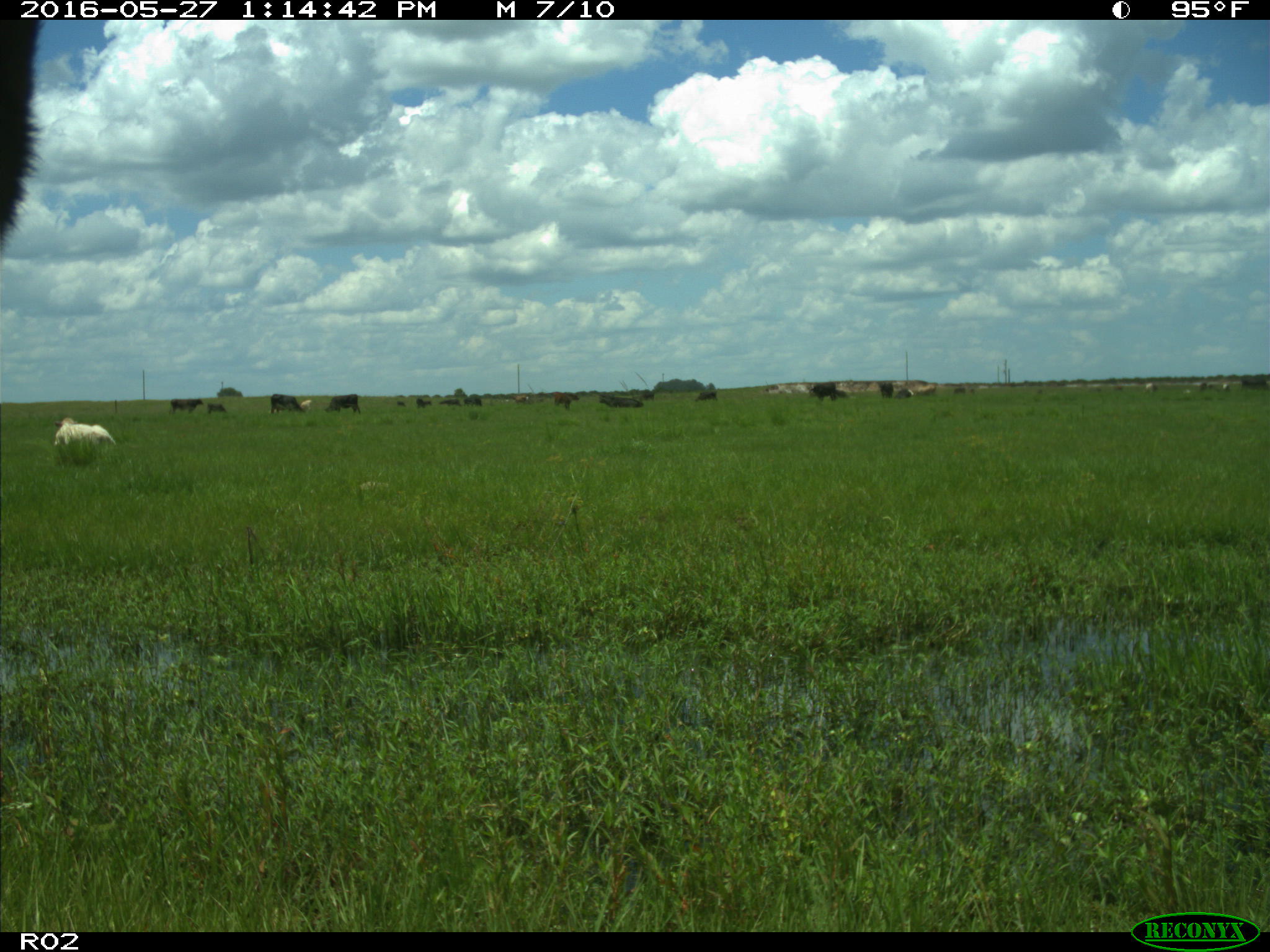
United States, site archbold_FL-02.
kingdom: Animalia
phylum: Chordata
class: Mammalia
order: Artiodactyla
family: Bovidae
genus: Bos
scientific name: Bos taurus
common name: domestic cow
Bos taurus (domestic cow).